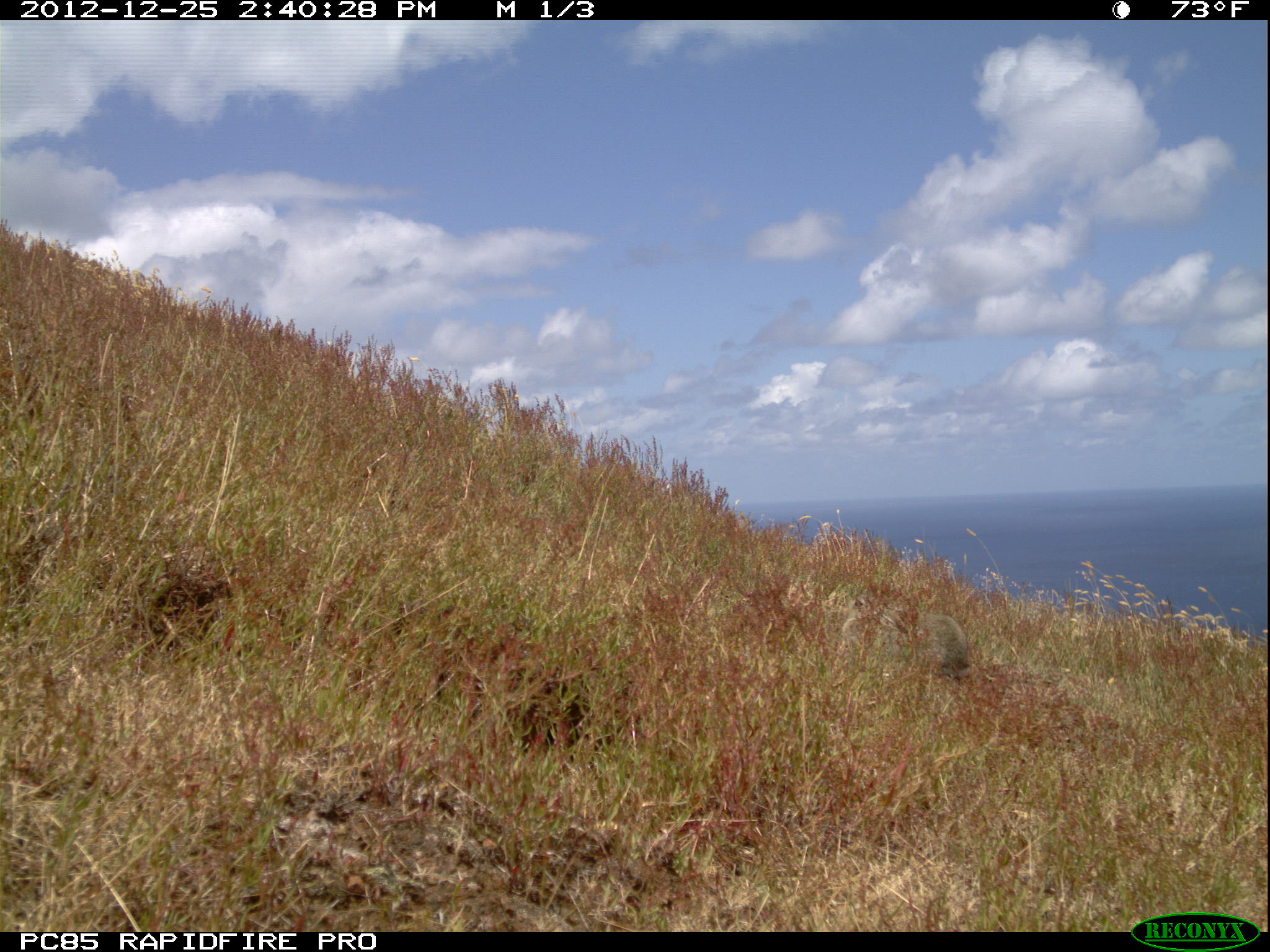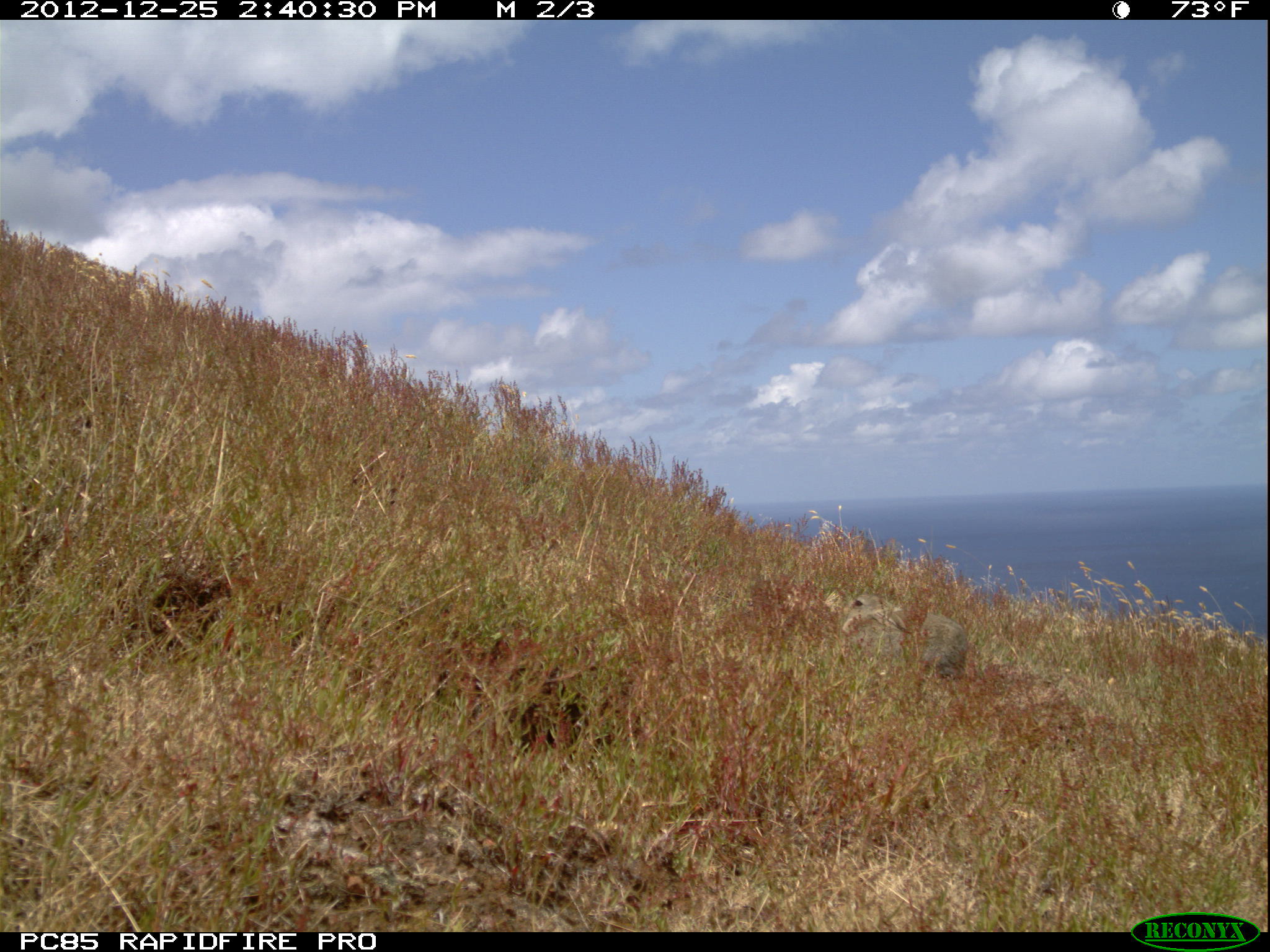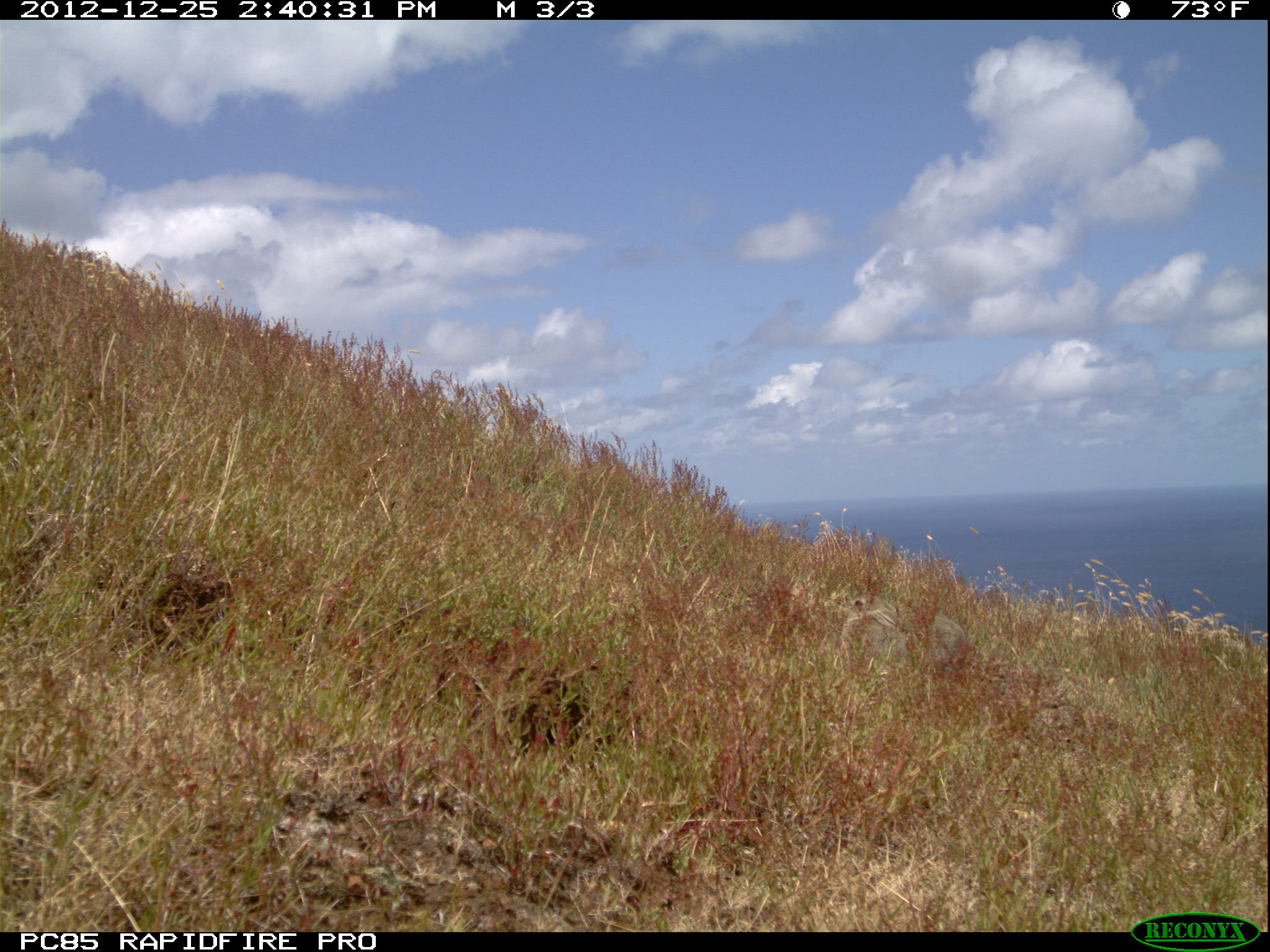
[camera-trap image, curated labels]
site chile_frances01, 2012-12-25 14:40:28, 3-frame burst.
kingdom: Animalia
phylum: Chordata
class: Mammalia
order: Lagomorpha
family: Leporidae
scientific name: Leporidae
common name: rabbits and hares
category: rabbit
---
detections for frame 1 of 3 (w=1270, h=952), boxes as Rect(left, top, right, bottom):
rabbit: Rect(838, 591, 980, 690)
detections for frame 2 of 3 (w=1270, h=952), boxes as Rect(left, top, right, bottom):
rabbit: Rect(833, 590, 969, 682)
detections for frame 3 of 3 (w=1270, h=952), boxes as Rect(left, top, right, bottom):
rabbit: Rect(833, 590, 970, 692)